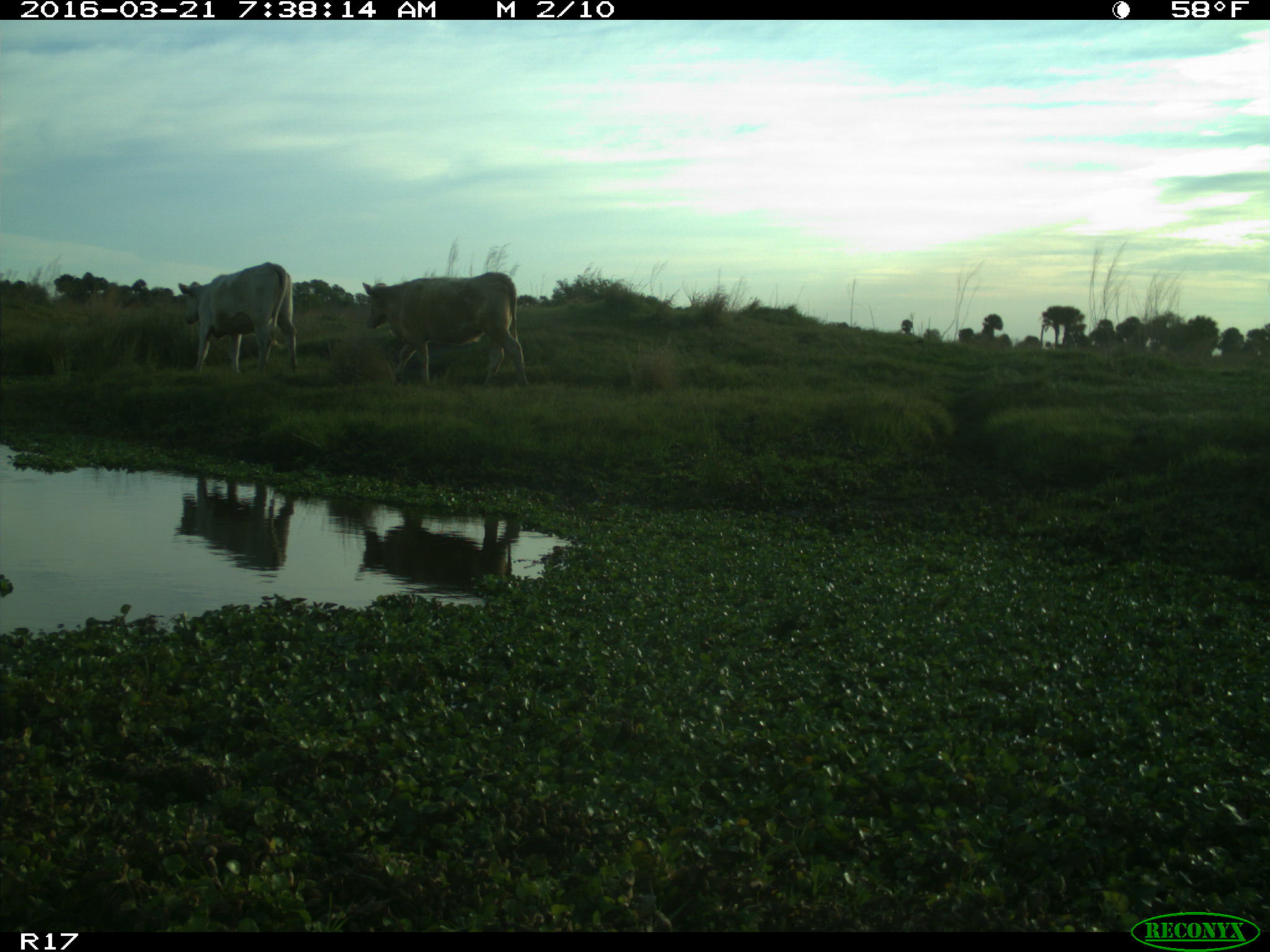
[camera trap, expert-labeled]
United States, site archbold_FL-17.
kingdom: Animalia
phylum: Chordata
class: Mammalia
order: Artiodactyla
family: Bovidae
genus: Bos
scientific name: Bos taurus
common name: domestic cow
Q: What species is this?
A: Bos taurus (domestic cow).